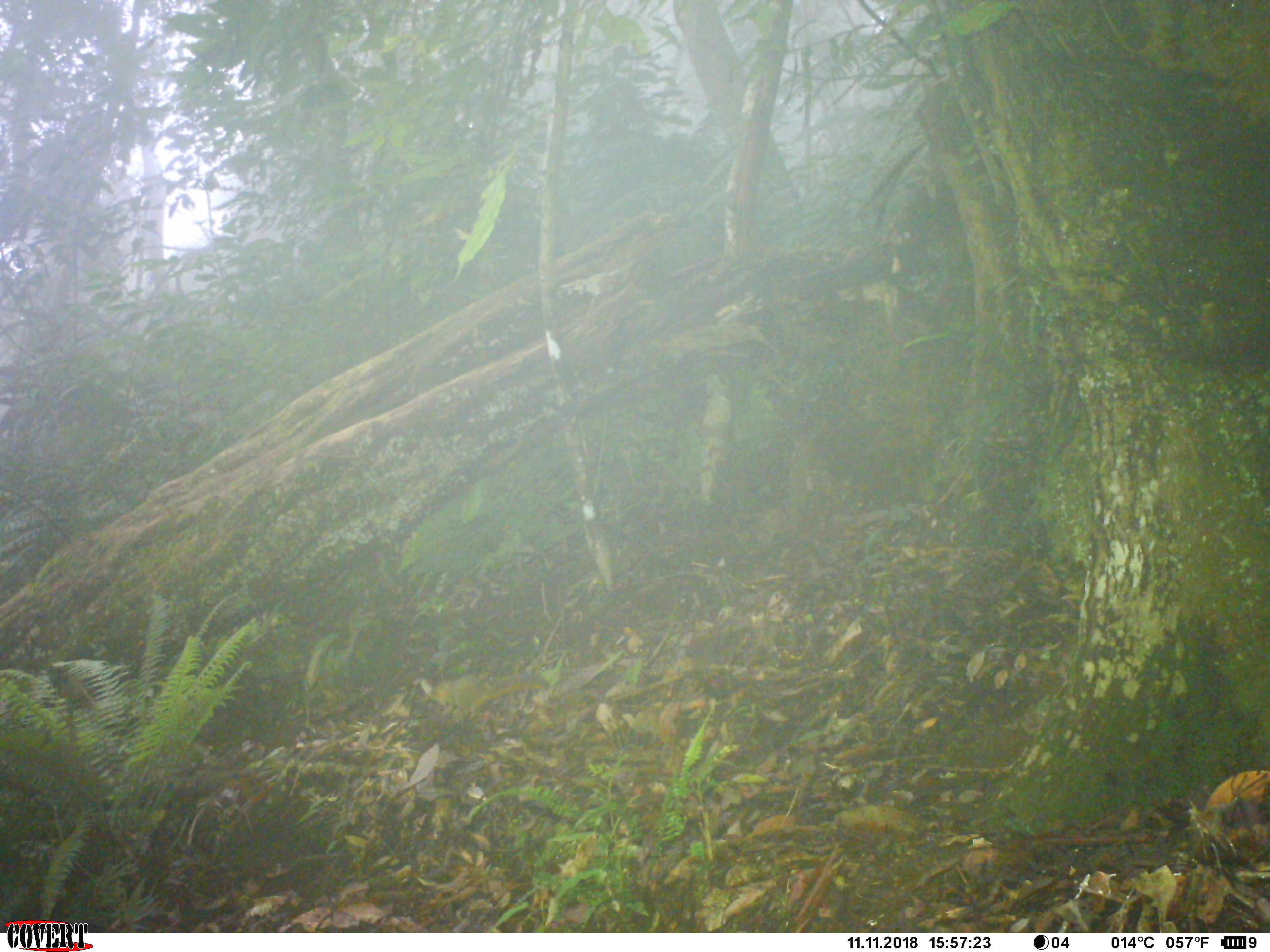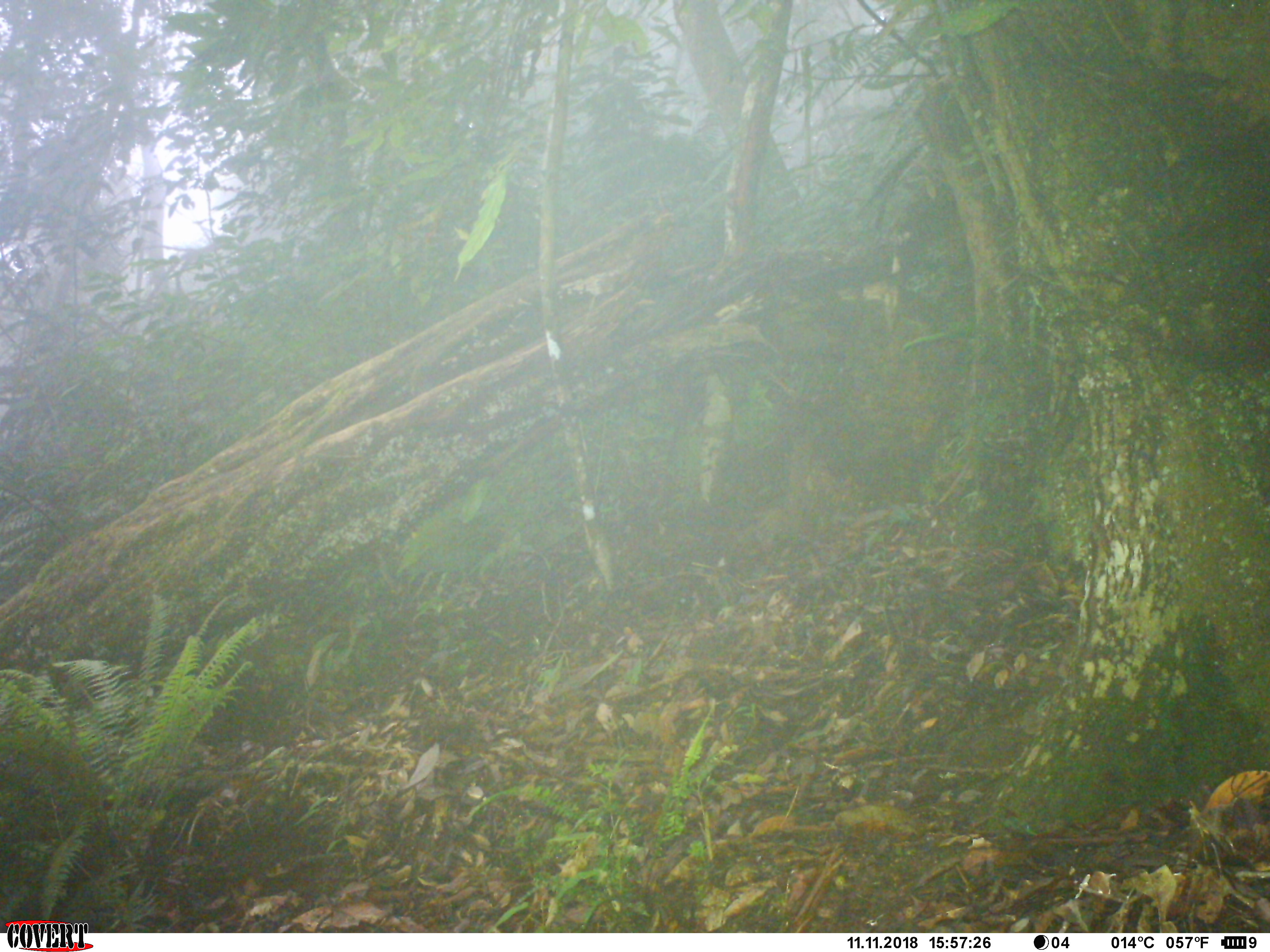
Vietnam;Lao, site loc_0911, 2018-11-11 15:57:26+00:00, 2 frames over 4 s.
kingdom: Animalia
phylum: Chordata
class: Mammalia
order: Rodentia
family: Sciuridae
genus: Dremomys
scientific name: Dremomys rufigenis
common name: red-cheeked squirrel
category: red cheeked squirrel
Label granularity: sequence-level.